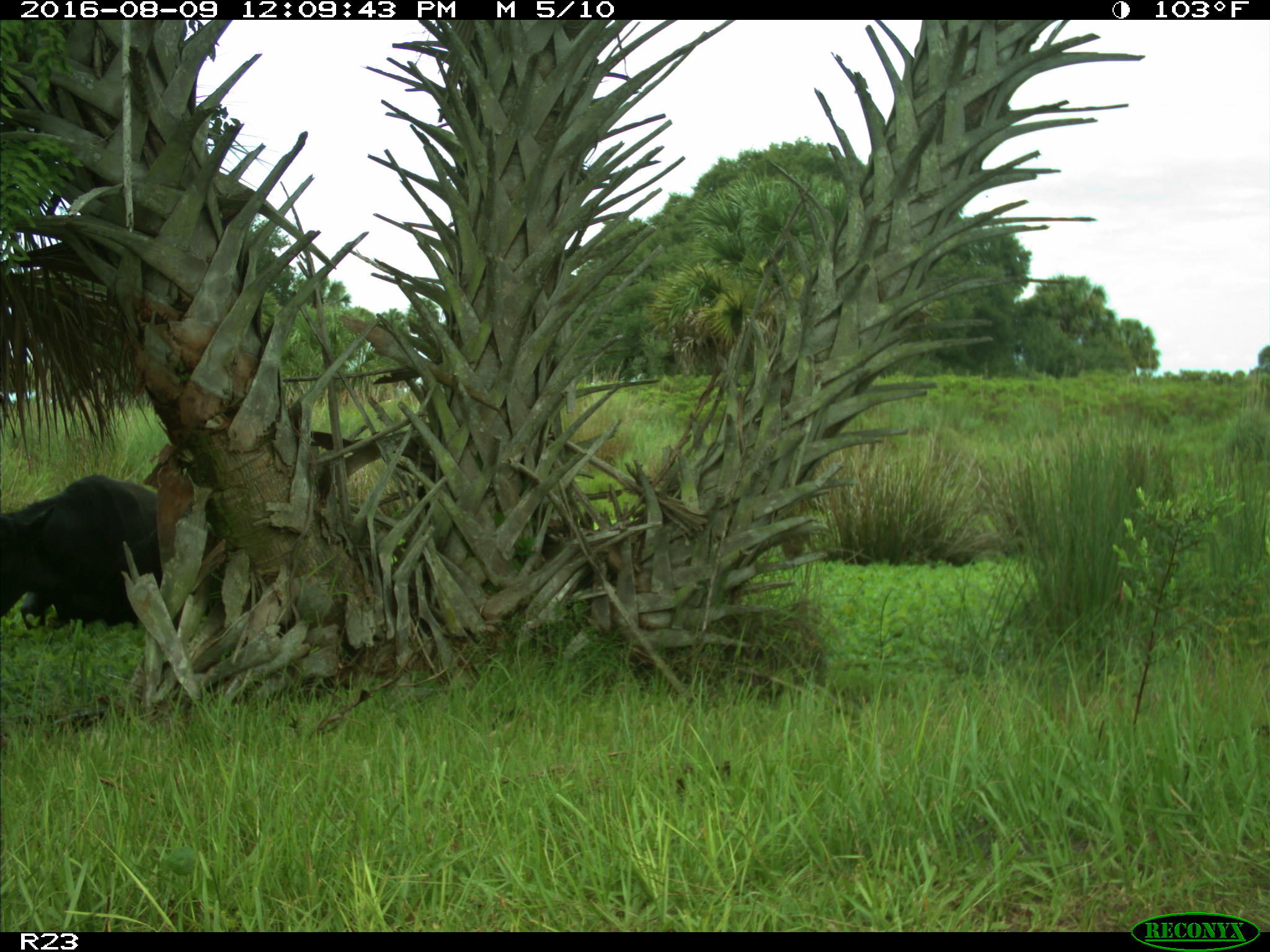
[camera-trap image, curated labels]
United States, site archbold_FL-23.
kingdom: Animalia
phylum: Chordata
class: Mammalia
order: Artiodactyla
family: Bovidae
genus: Bos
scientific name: Bos taurus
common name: domestic cow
Bos taurus (domestic cow).